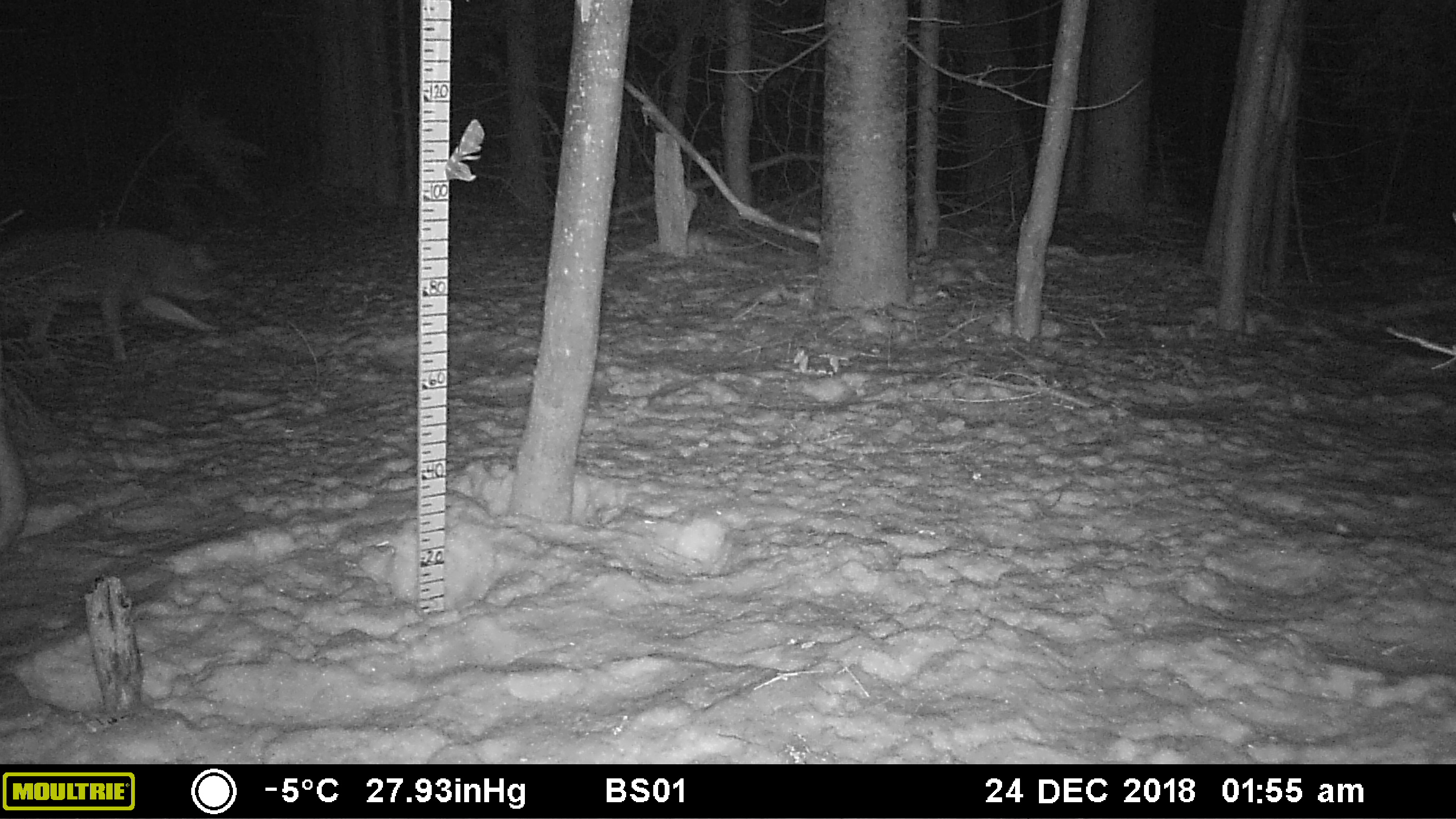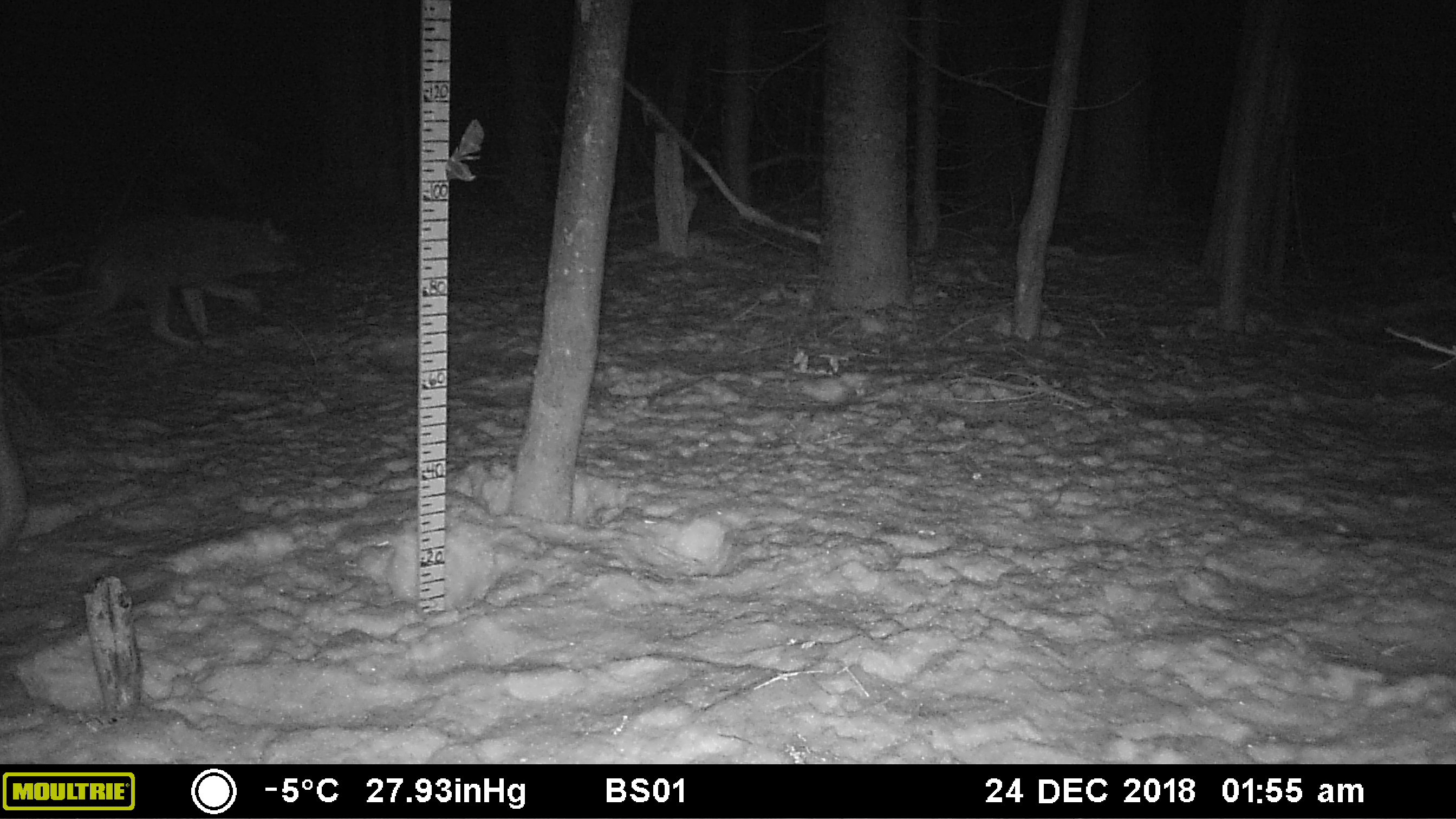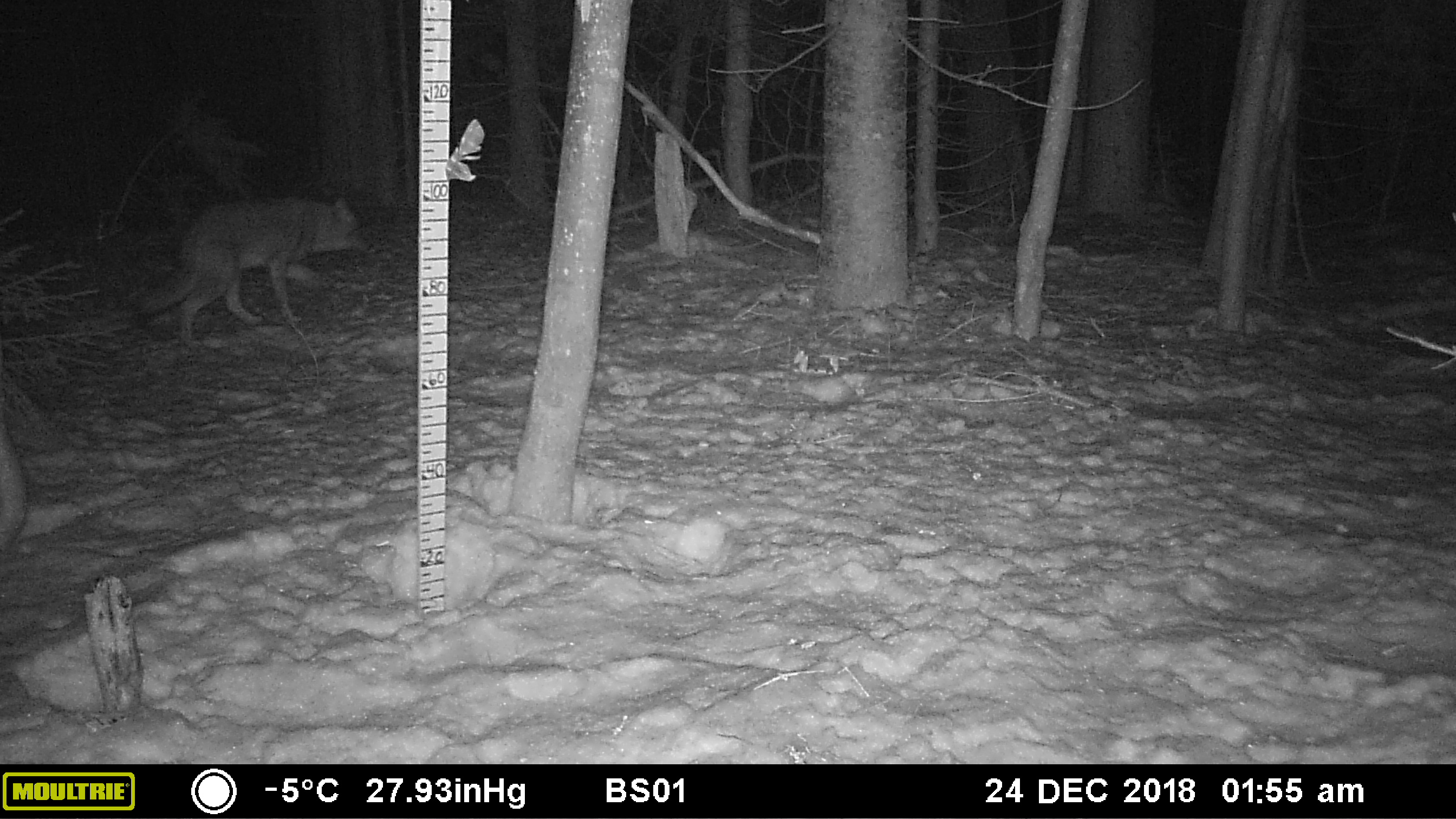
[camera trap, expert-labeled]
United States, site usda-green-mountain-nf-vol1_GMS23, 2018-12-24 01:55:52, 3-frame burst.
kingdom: Animalia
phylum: Chordata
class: Mammalia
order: Carnivora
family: Canidae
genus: Canis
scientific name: Canis latrans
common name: coyote